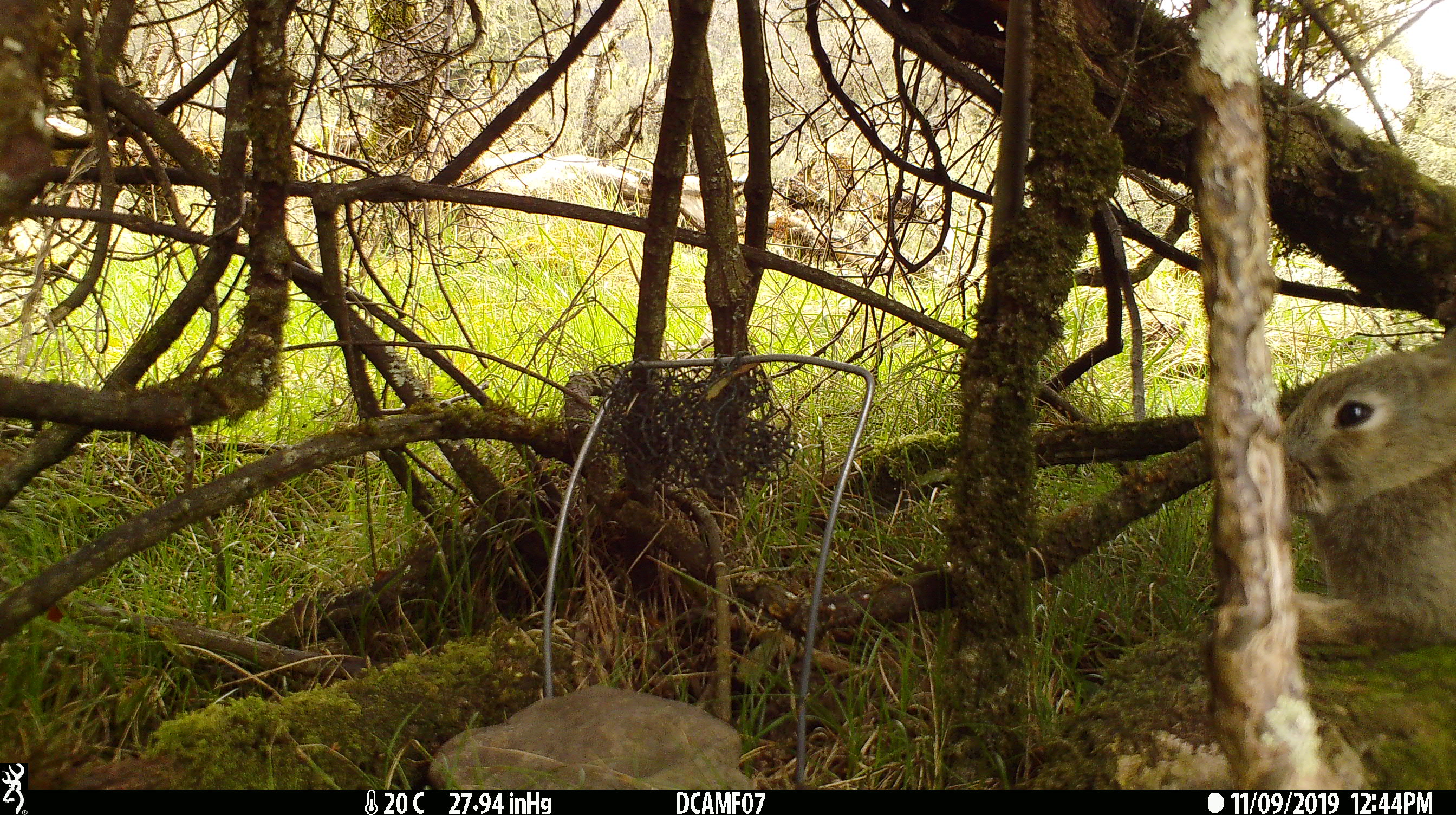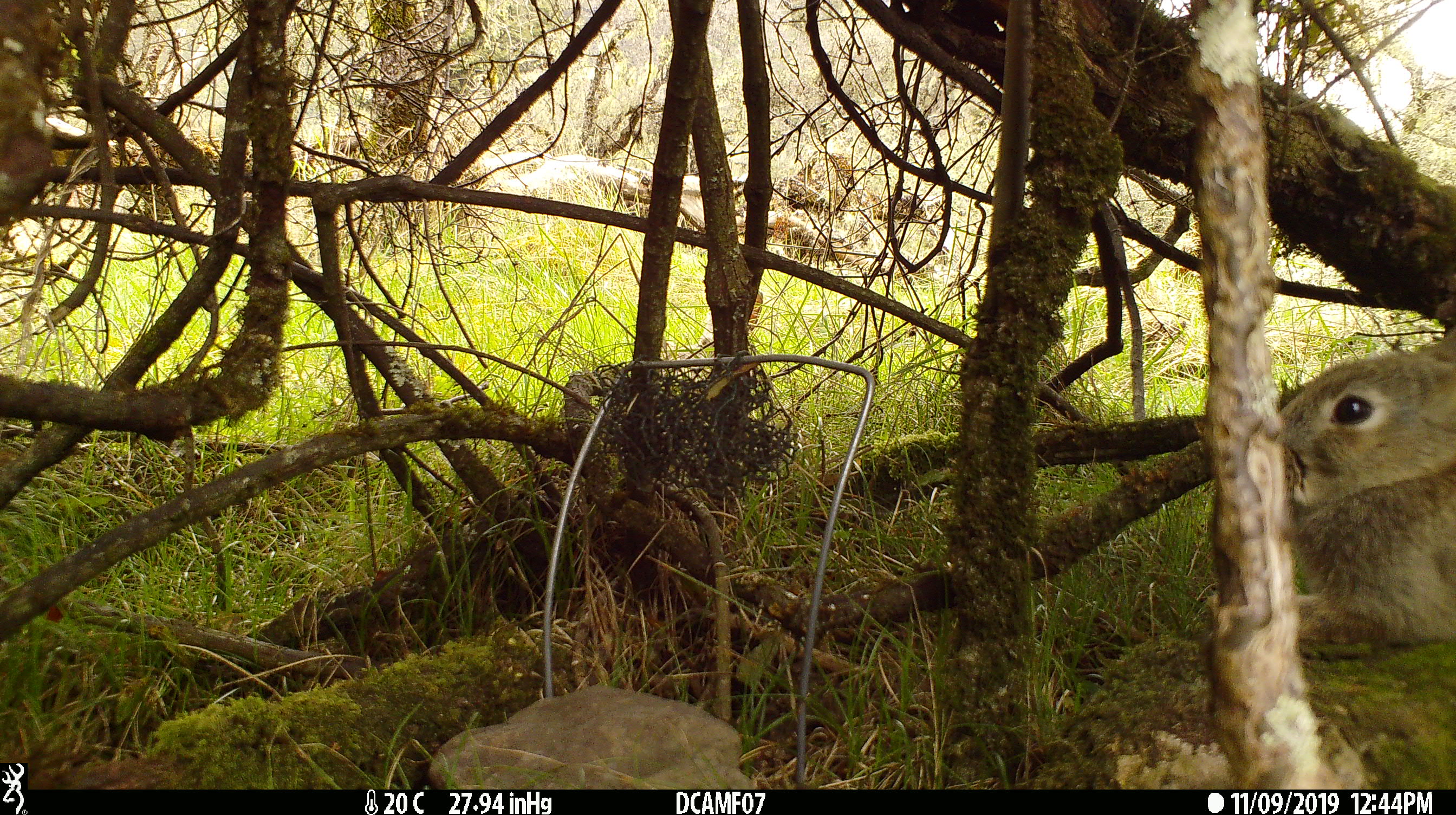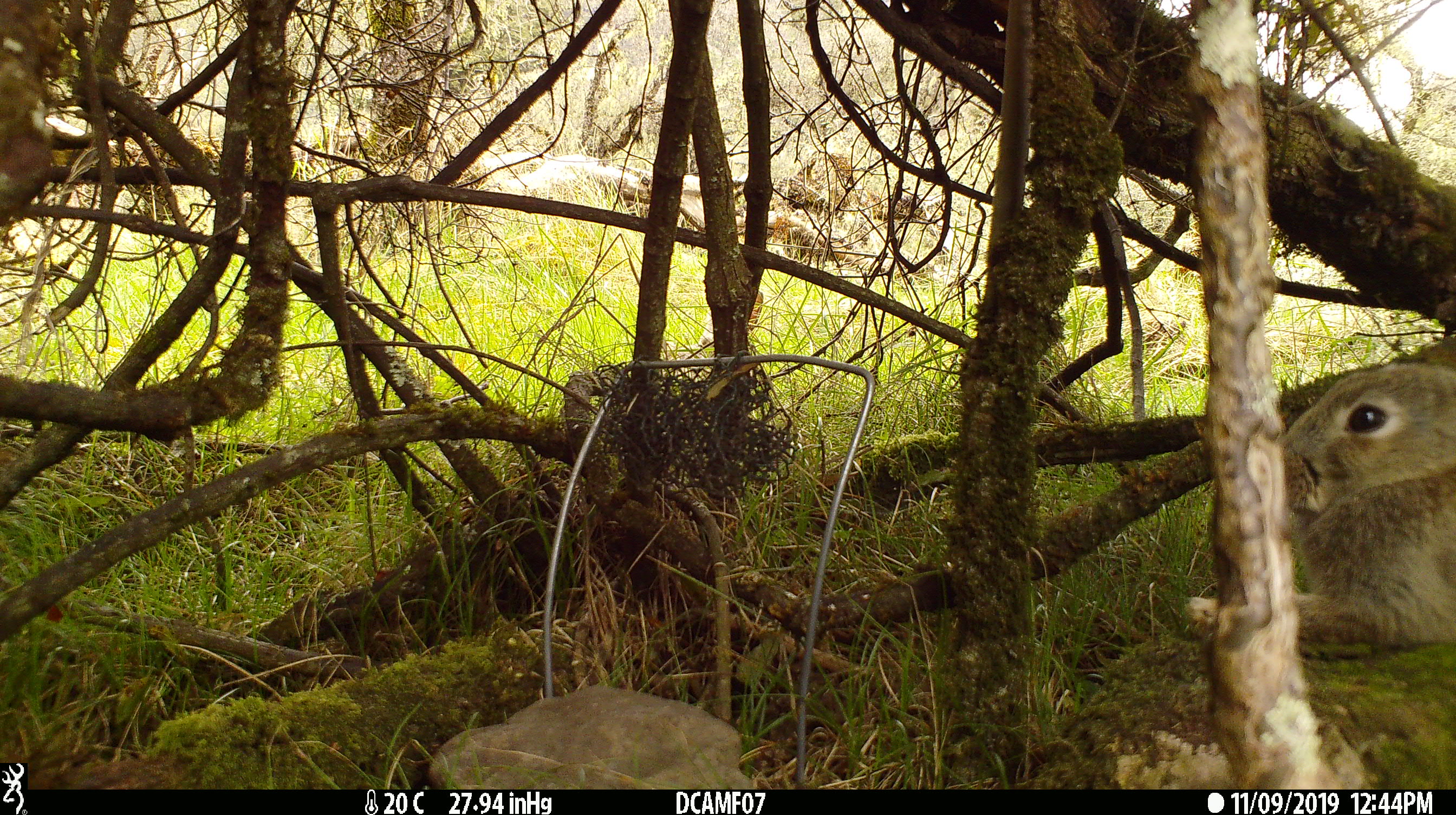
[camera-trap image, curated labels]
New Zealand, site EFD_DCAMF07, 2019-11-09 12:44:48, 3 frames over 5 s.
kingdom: Animalia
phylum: Chordata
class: Mammalia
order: Lagomorpha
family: Leporidae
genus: Oryctolagus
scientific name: Oryctolagus cuniculus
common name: european rabbit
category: rabbit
Rabbit (european rabbit) (Oryctolagus cuniculus).